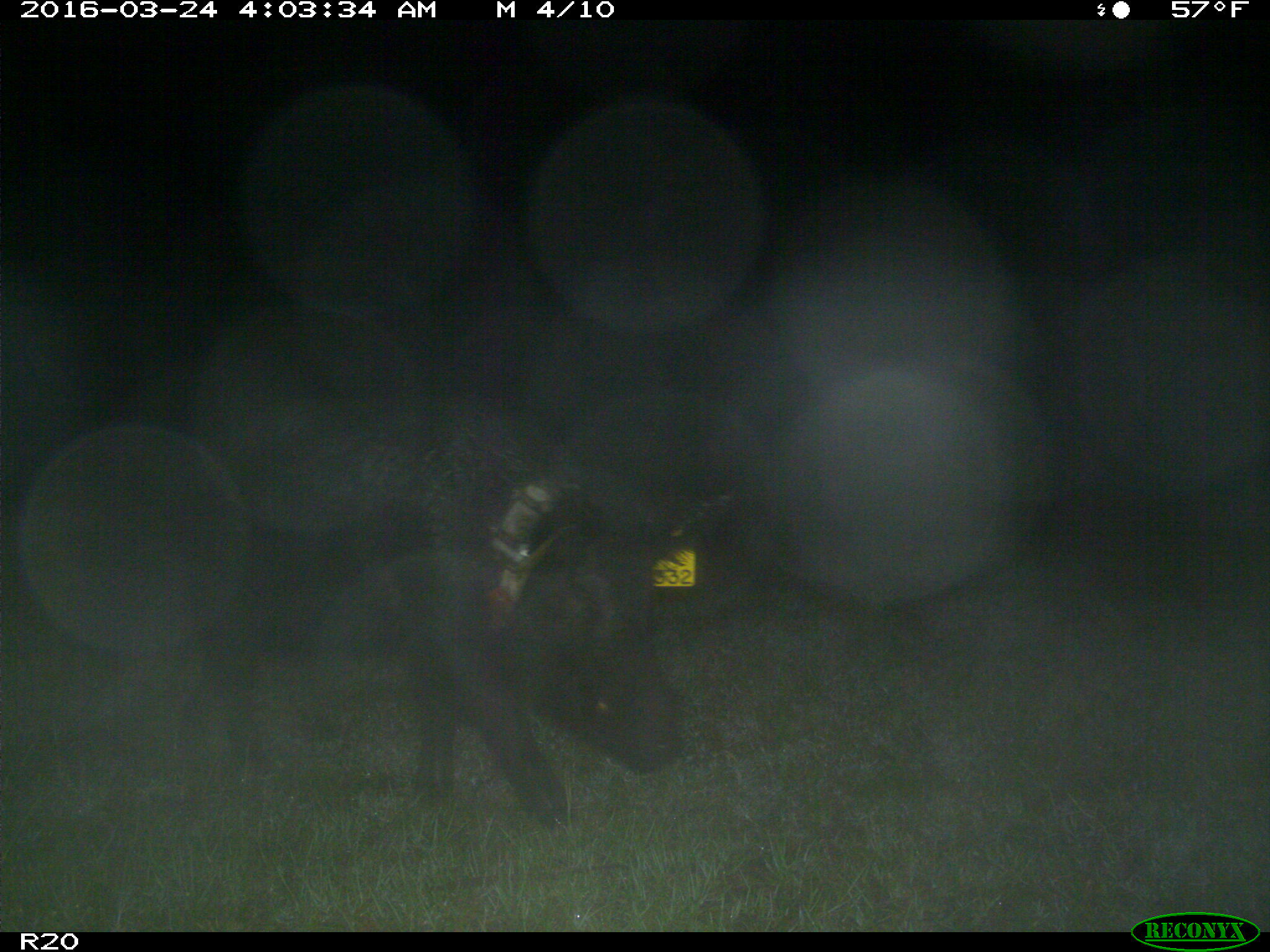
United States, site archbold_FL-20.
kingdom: Animalia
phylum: Chordata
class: Mammalia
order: Artiodactyla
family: Suidae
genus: Sus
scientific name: Sus scrofa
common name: wild boar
Sus scrofa (wild boar).